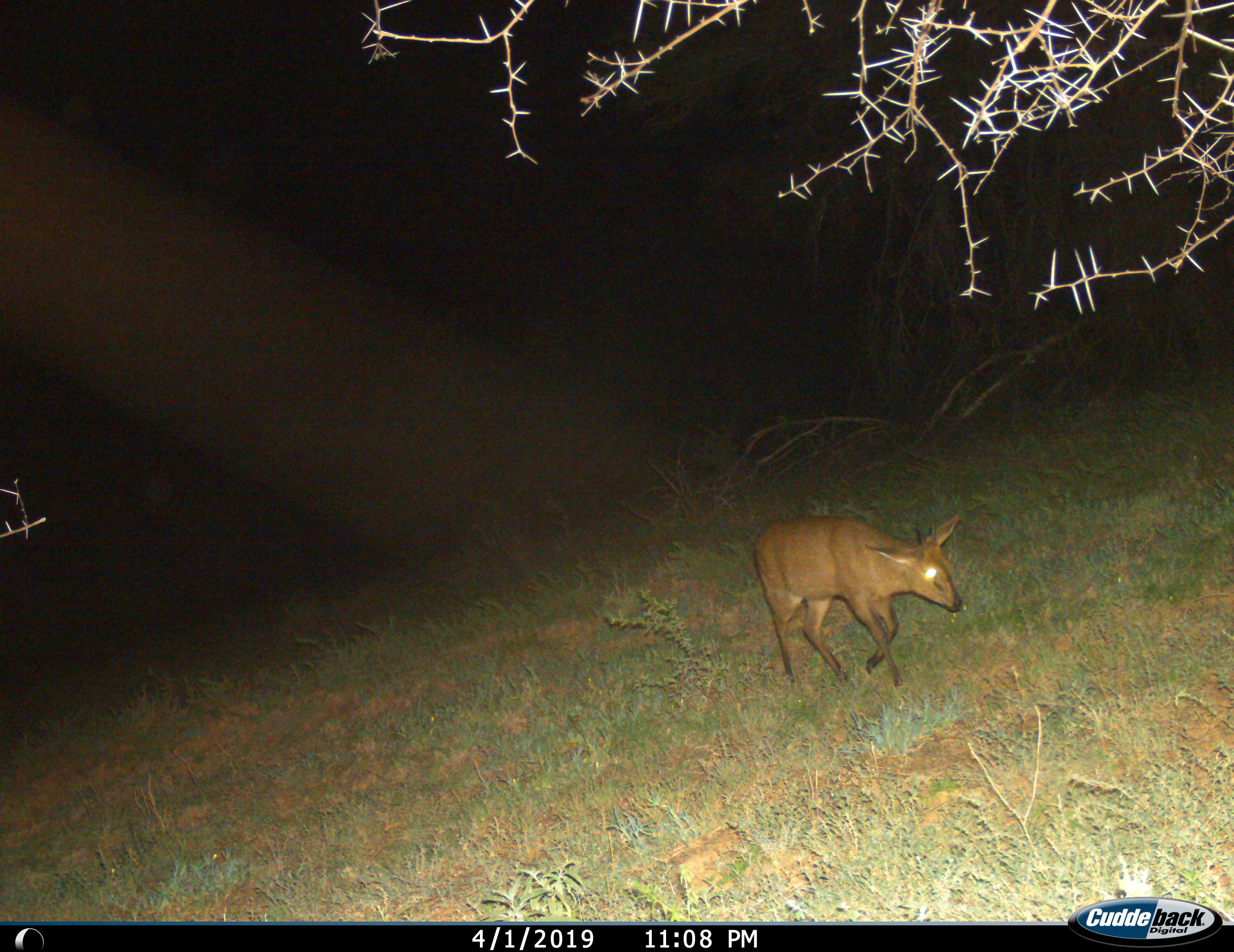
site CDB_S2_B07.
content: unidentified animal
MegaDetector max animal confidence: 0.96